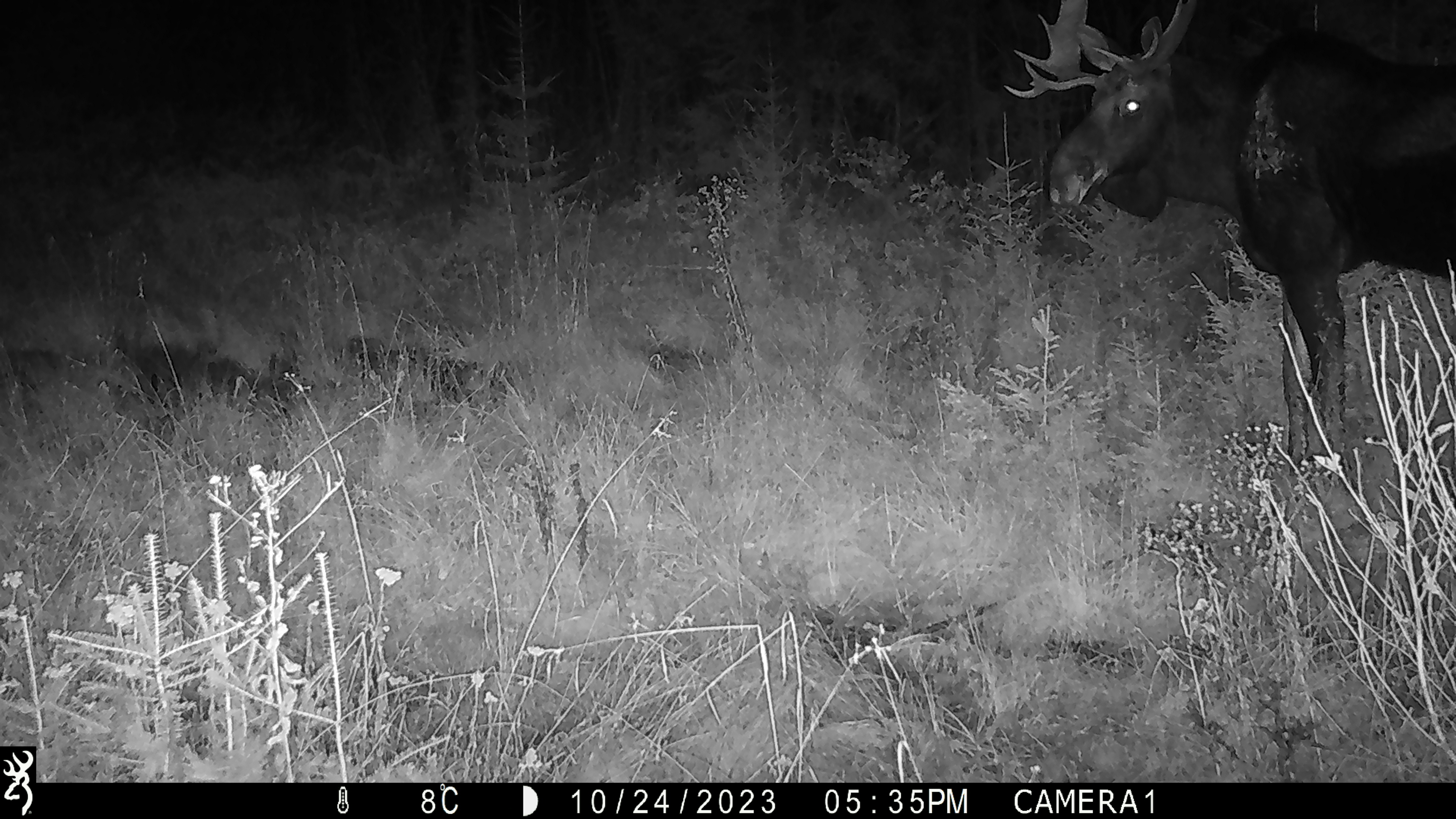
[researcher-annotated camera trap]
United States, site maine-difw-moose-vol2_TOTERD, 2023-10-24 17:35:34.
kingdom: Animalia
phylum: Chordata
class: Mammalia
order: Artiodactyla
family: Cervidae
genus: Alces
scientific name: Alces alces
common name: moose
Moose (Alces alces).